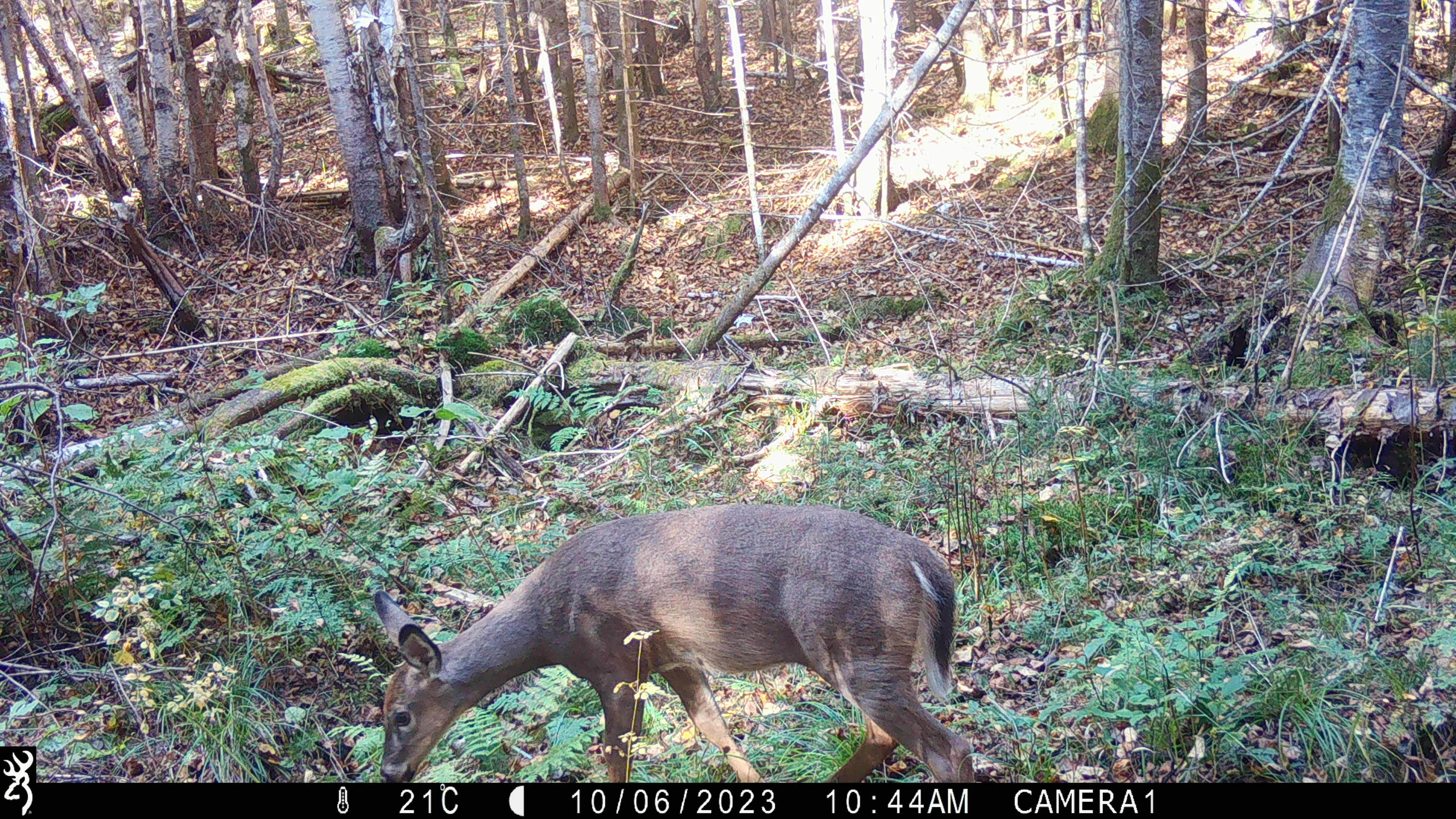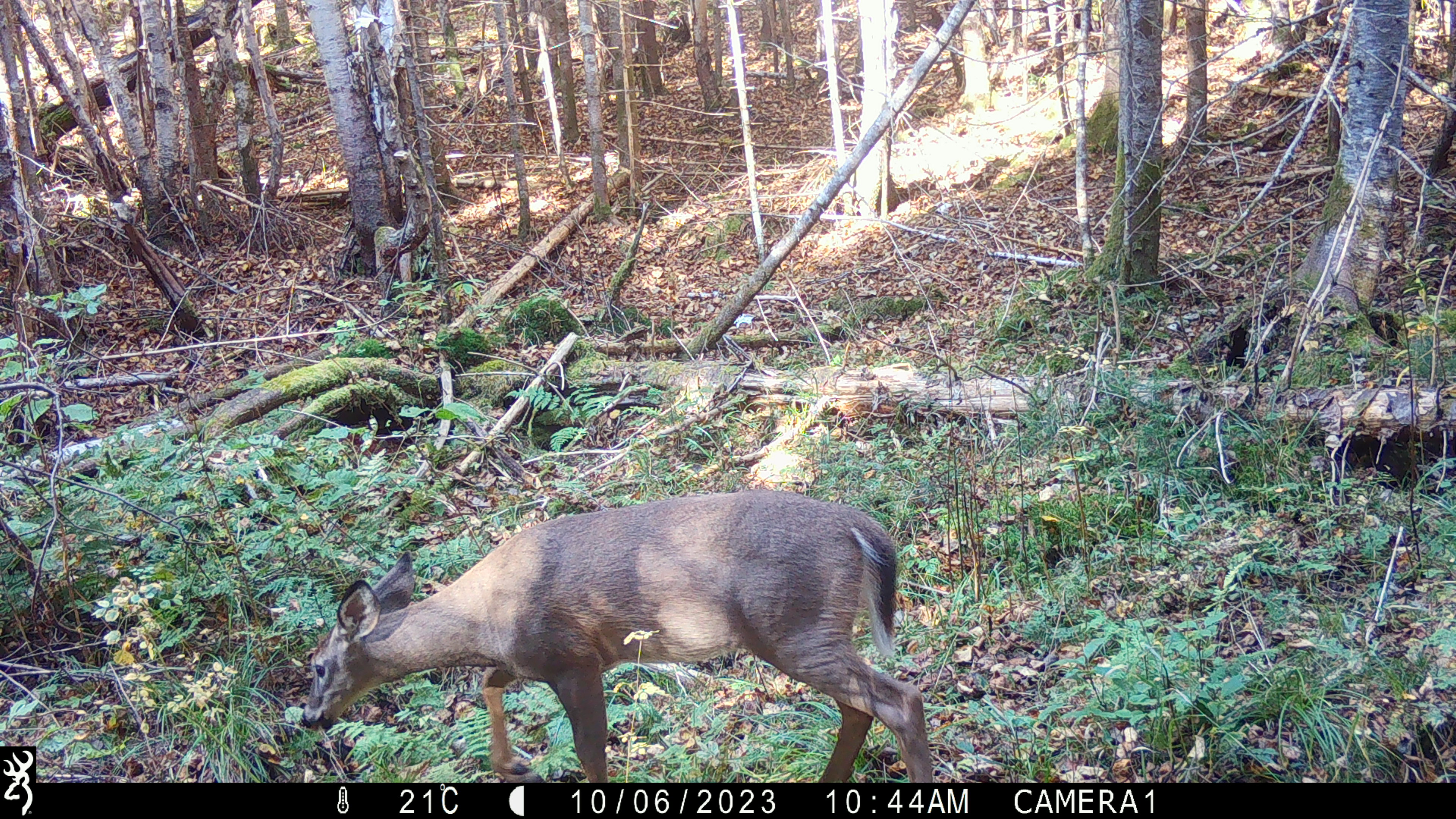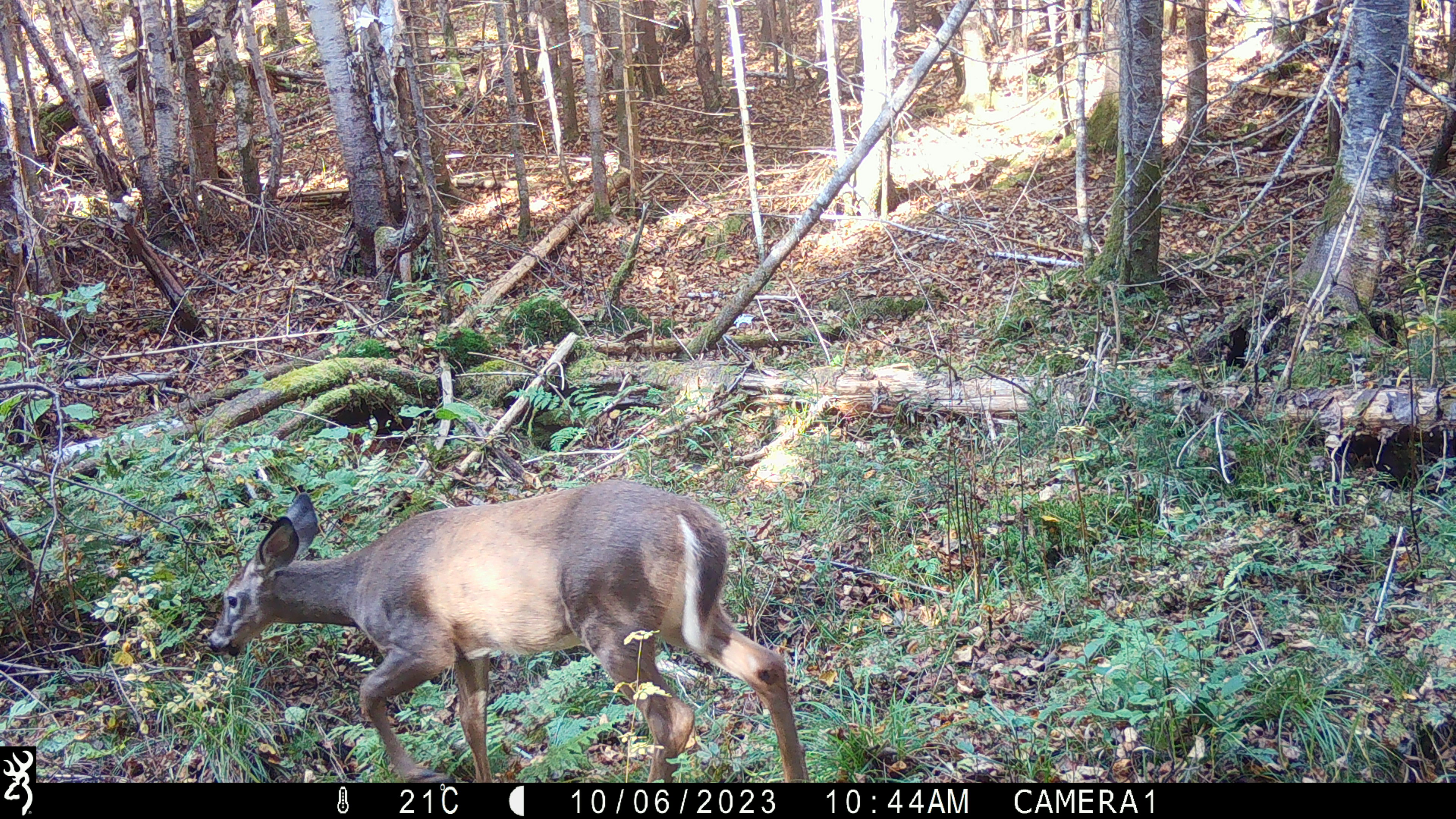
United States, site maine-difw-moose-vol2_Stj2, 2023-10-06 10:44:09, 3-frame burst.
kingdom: Animalia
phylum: Chordata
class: Mammalia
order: Artiodactyla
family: Cervidae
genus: Odocoileus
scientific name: Odocoileus virginianus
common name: white-tailed deer